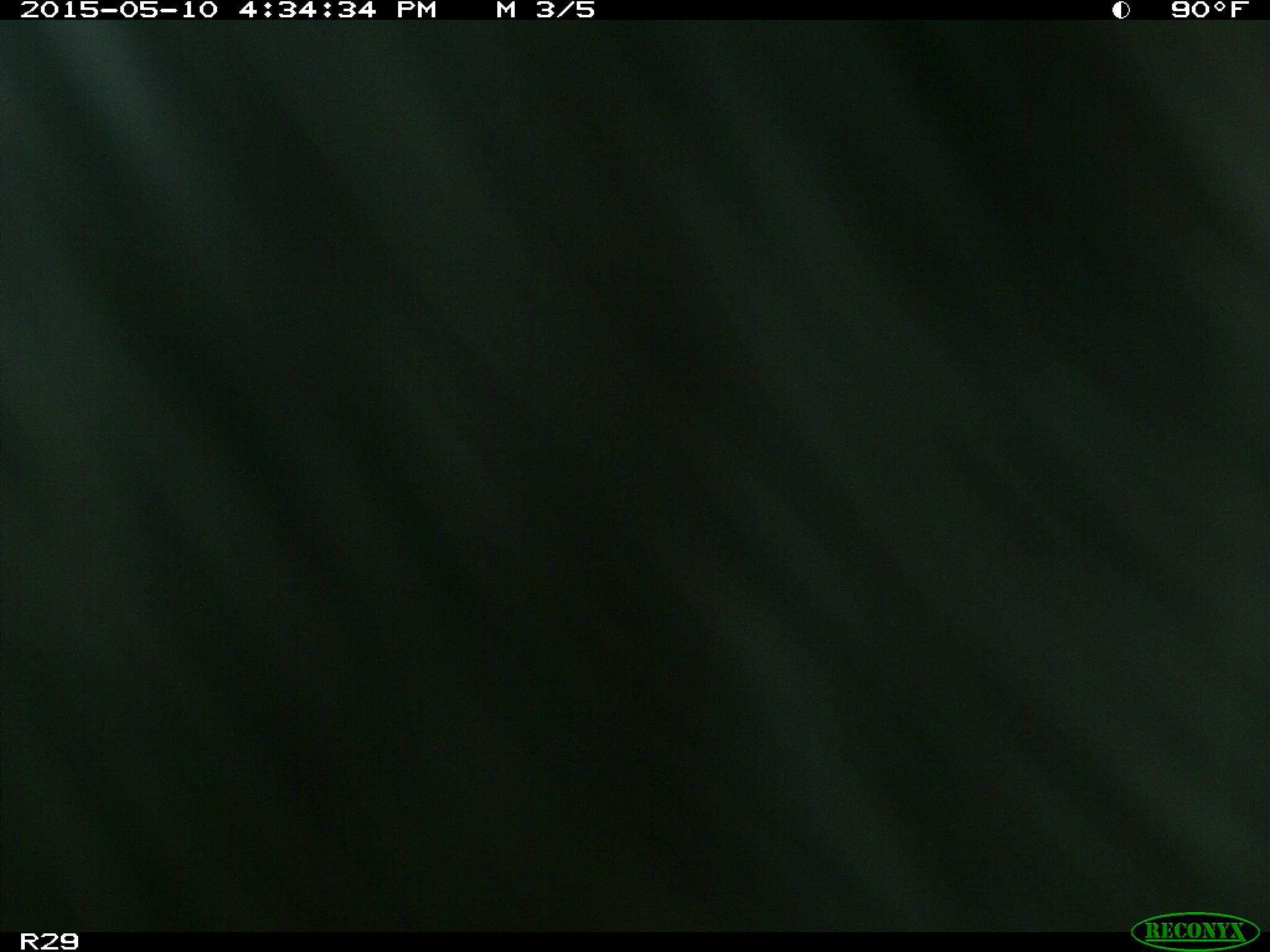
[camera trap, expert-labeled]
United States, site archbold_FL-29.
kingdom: Animalia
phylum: Chordata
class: Mammalia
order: Artiodactyla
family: Bovidae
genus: Bos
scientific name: Bos taurus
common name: domestic cow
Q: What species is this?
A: Bos taurus (domestic cow).